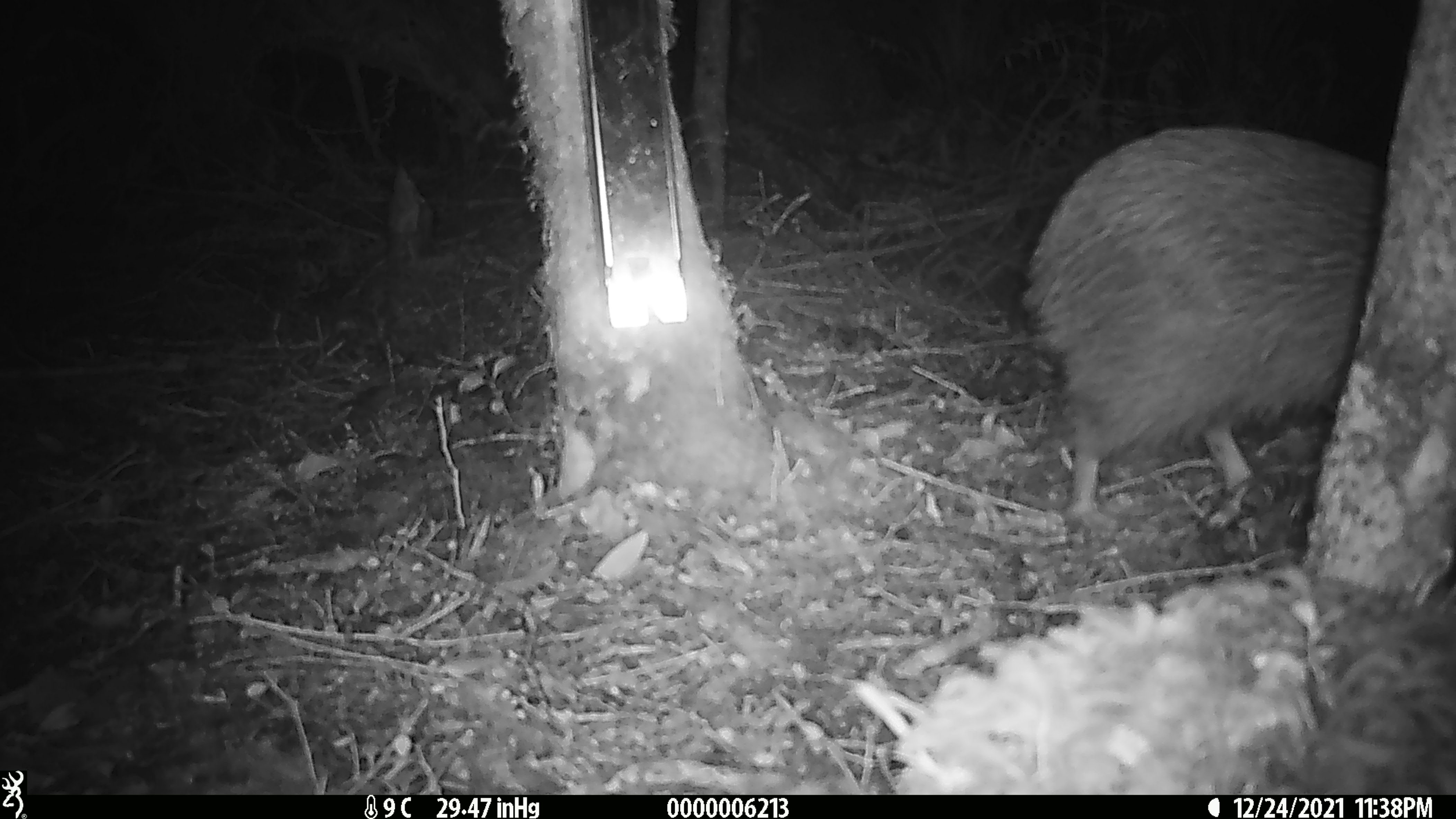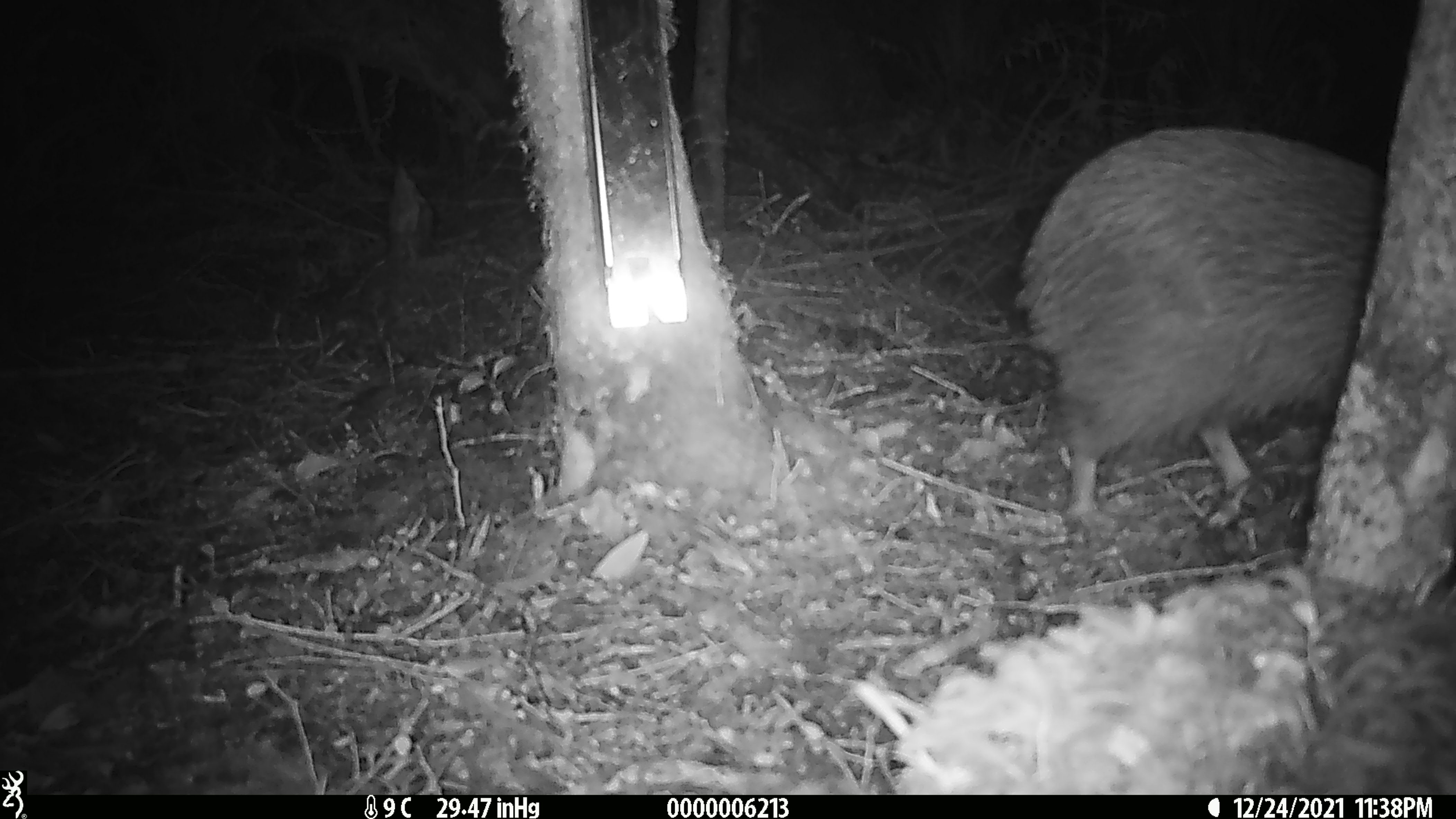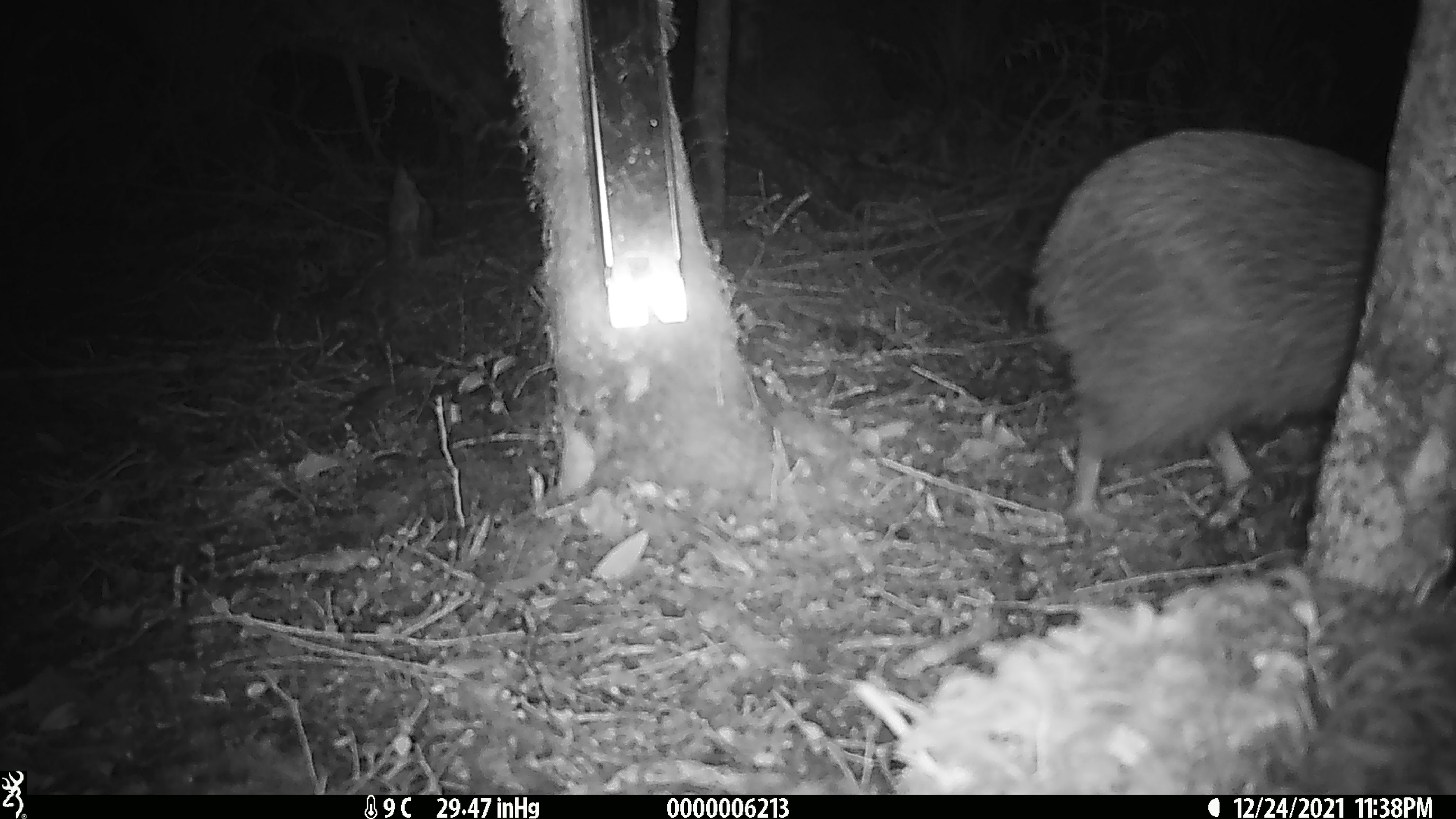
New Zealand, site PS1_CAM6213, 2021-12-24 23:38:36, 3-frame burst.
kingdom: Animalia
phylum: Chordata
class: Aves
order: Apterygiformes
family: Apterygidae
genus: Apteryx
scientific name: Apteryx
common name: kiwi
Kiwi (Apteryx).